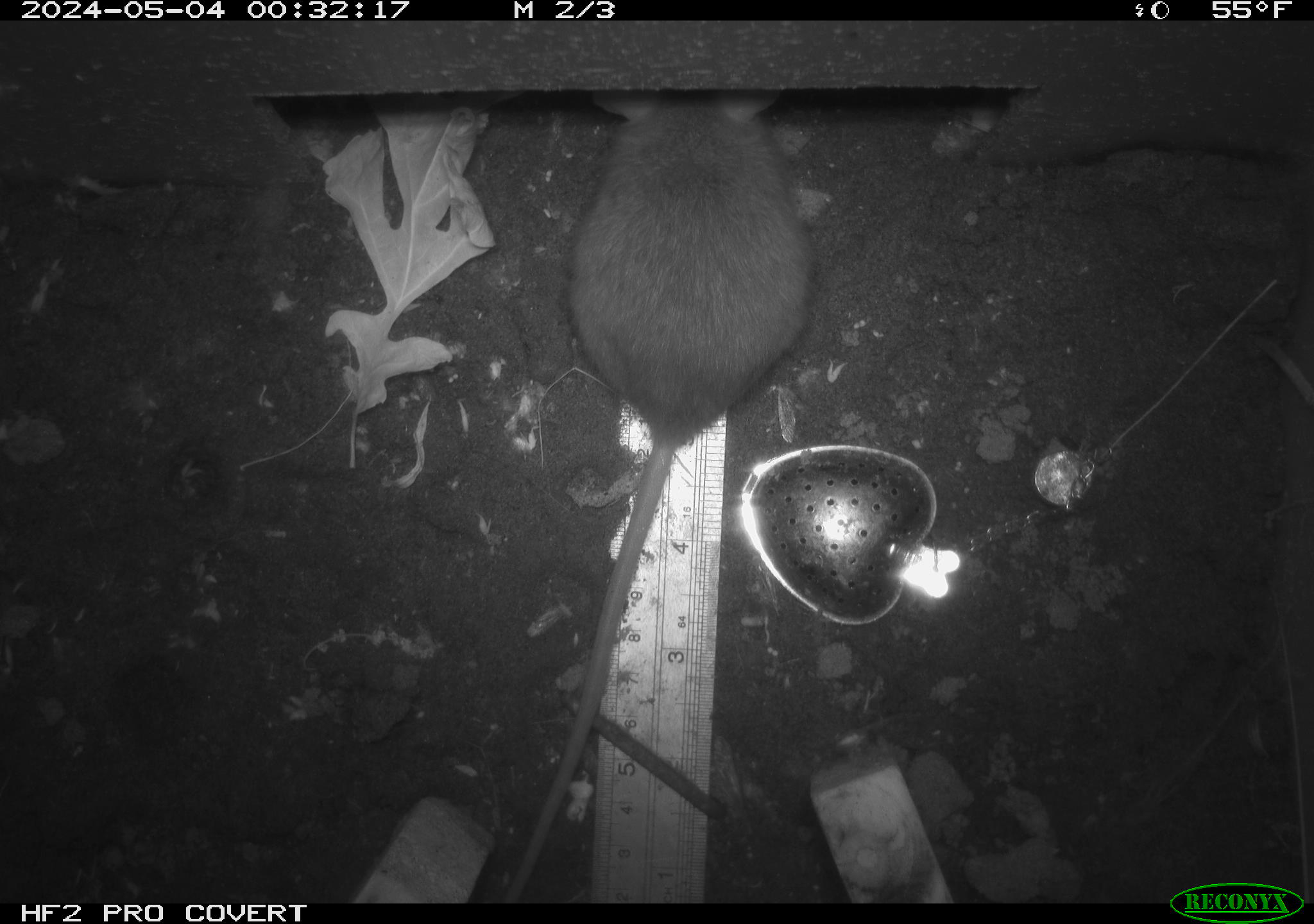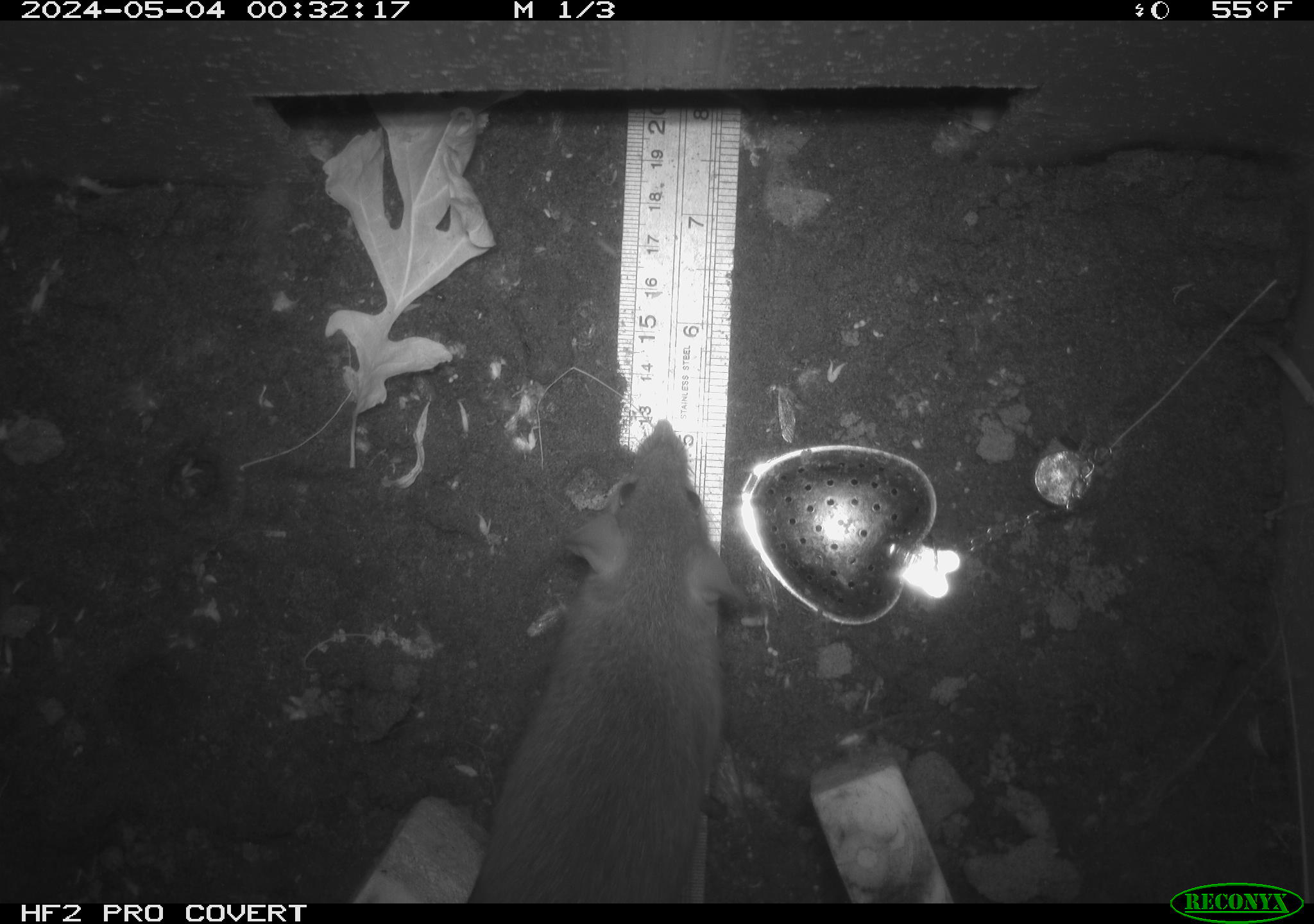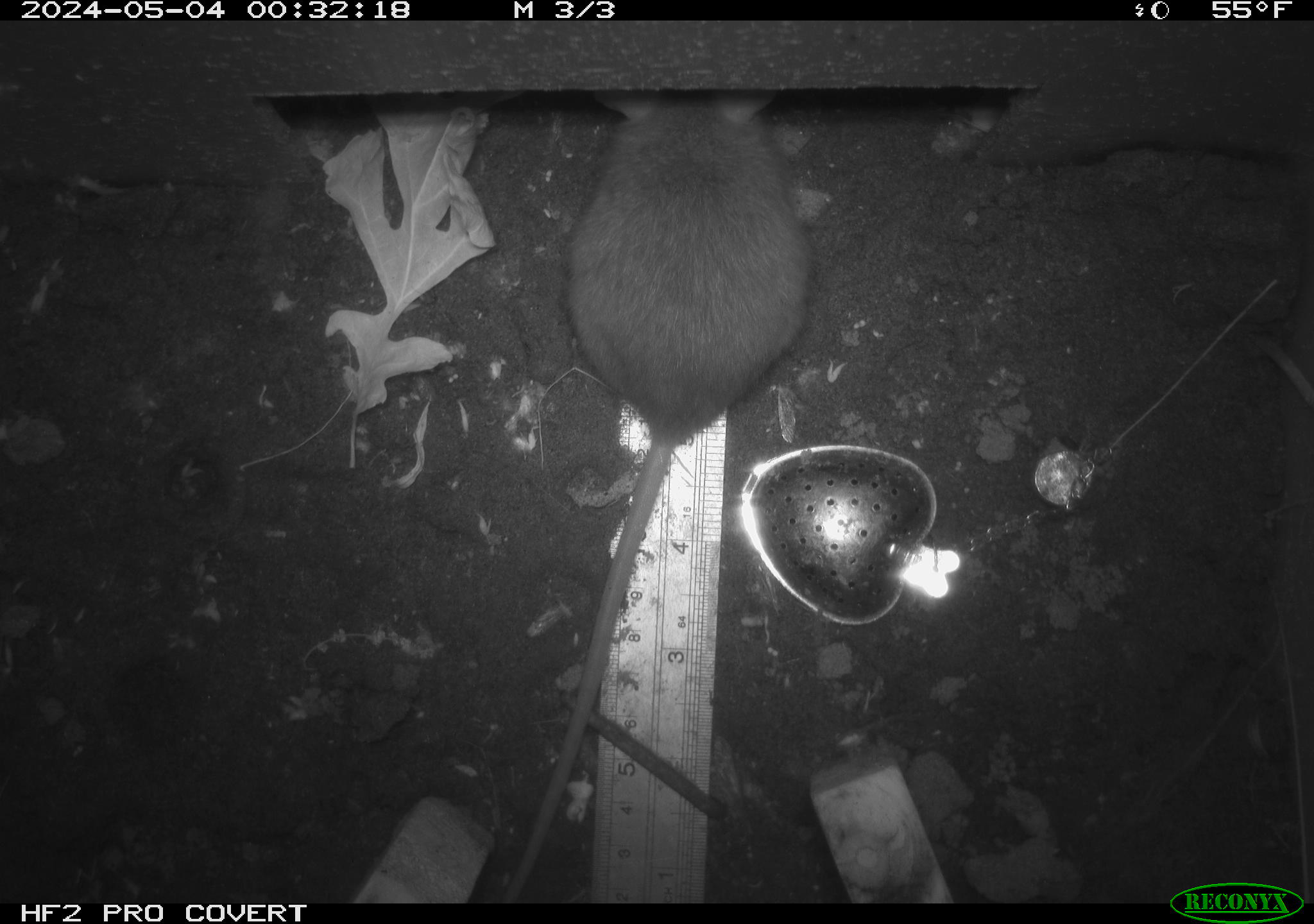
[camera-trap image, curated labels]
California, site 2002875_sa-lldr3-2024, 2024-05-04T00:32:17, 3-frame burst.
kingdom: Animalia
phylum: Chordata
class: Mammalia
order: Rodentia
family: Muridae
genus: Rattus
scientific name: Rattus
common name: rat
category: rattus species